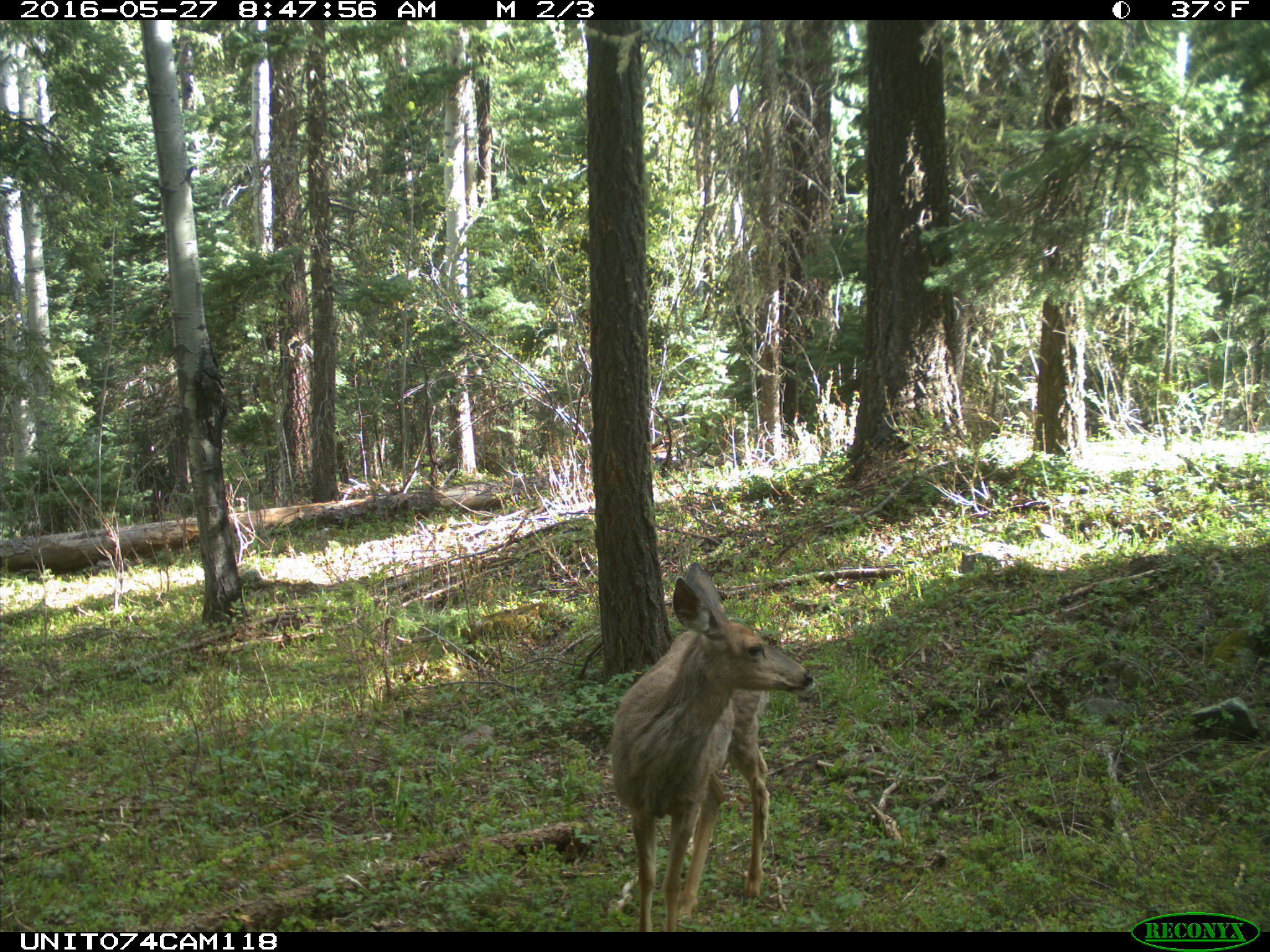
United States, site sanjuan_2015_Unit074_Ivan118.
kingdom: Animalia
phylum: Chordata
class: Mammalia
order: Artiodactyla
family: Cervidae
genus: Odocoileus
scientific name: Odocoileus hemionus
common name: mule deer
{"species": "Odocoileus hemionus (mule deer)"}